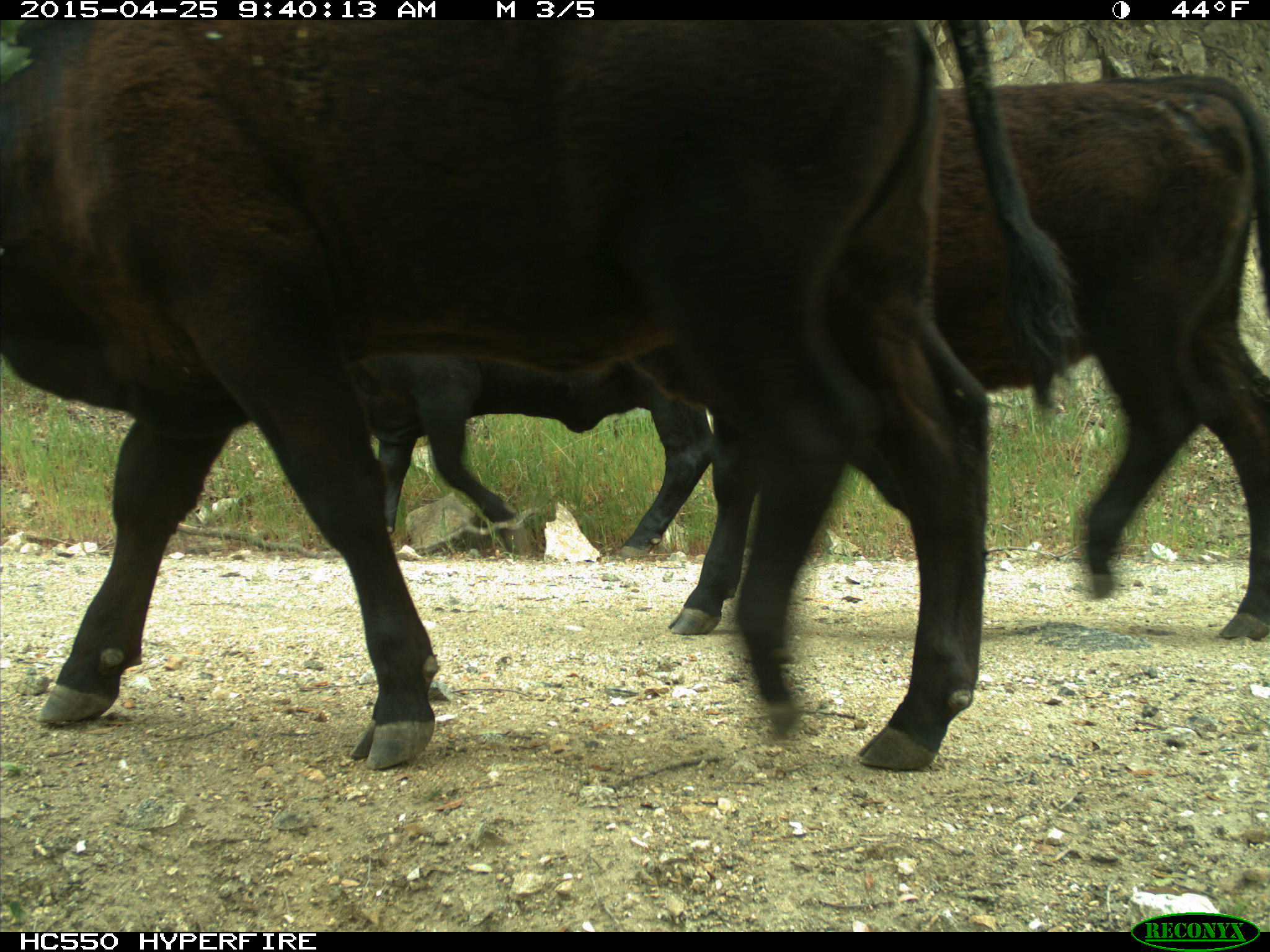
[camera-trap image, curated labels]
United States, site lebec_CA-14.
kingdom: Animalia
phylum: Chordata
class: Mammalia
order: Artiodactyla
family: Bovidae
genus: Bos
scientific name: Bos taurus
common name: domestic cow